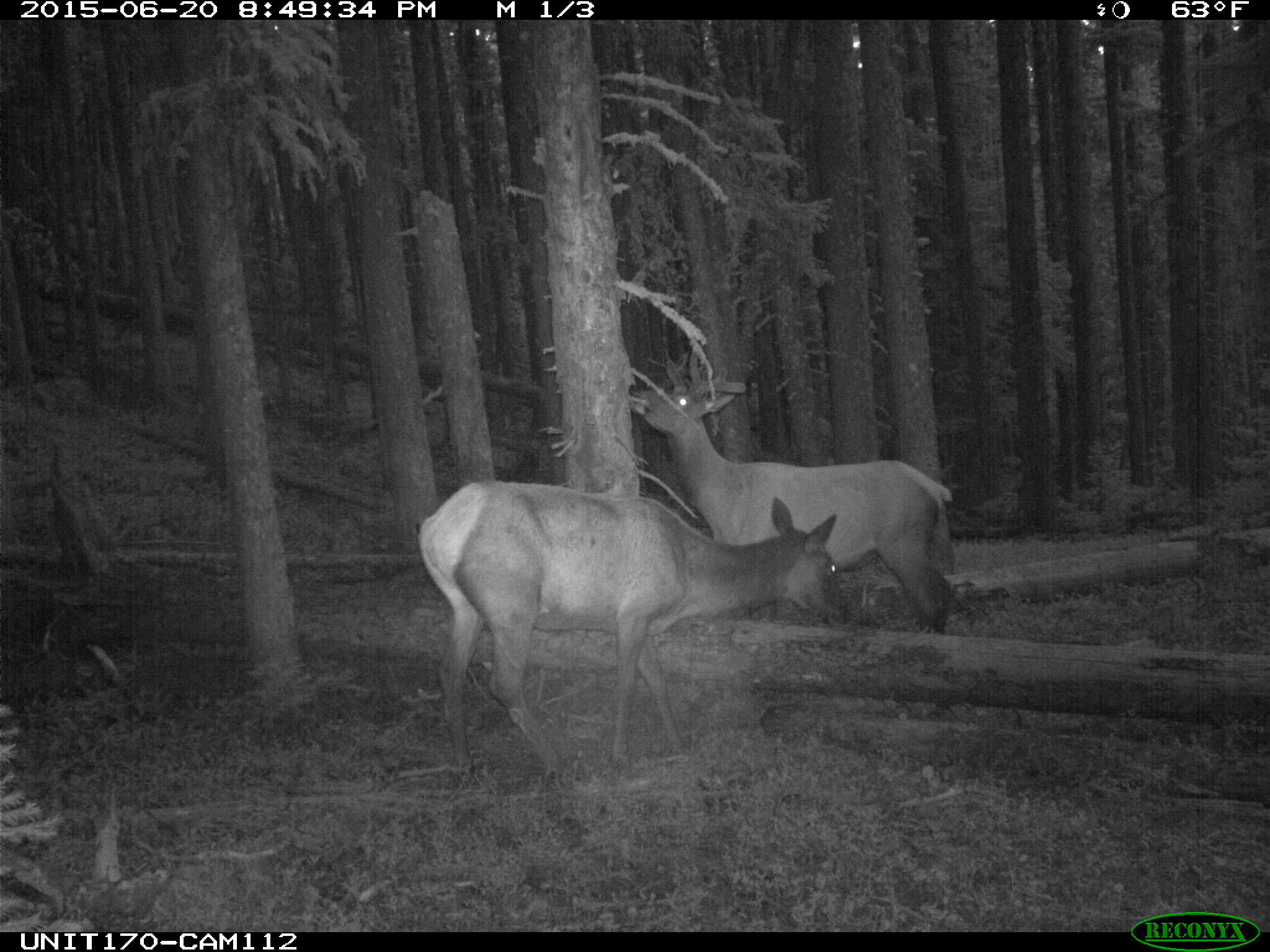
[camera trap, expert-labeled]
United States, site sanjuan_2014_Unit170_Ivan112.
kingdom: Animalia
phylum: Chordata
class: Mammalia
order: Artiodactyla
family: Cervidae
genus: Cervus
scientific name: Cervus elaphus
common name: red deer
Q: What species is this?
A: Cervus elaphus (red deer).